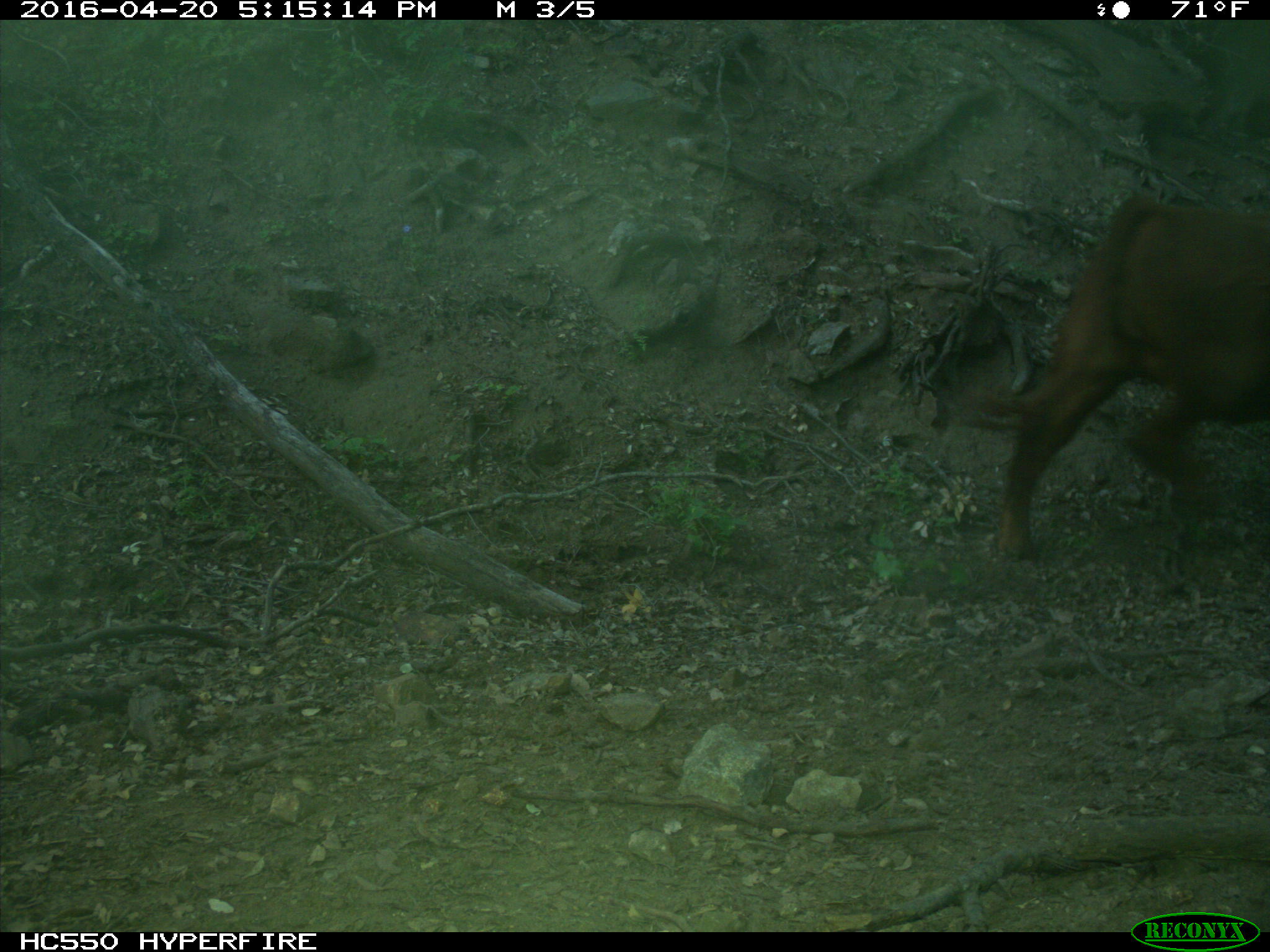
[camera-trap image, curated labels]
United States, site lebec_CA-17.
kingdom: Animalia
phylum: Chordata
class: Mammalia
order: Artiodactyla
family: Bovidae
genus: Bos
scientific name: Bos taurus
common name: domestic cow